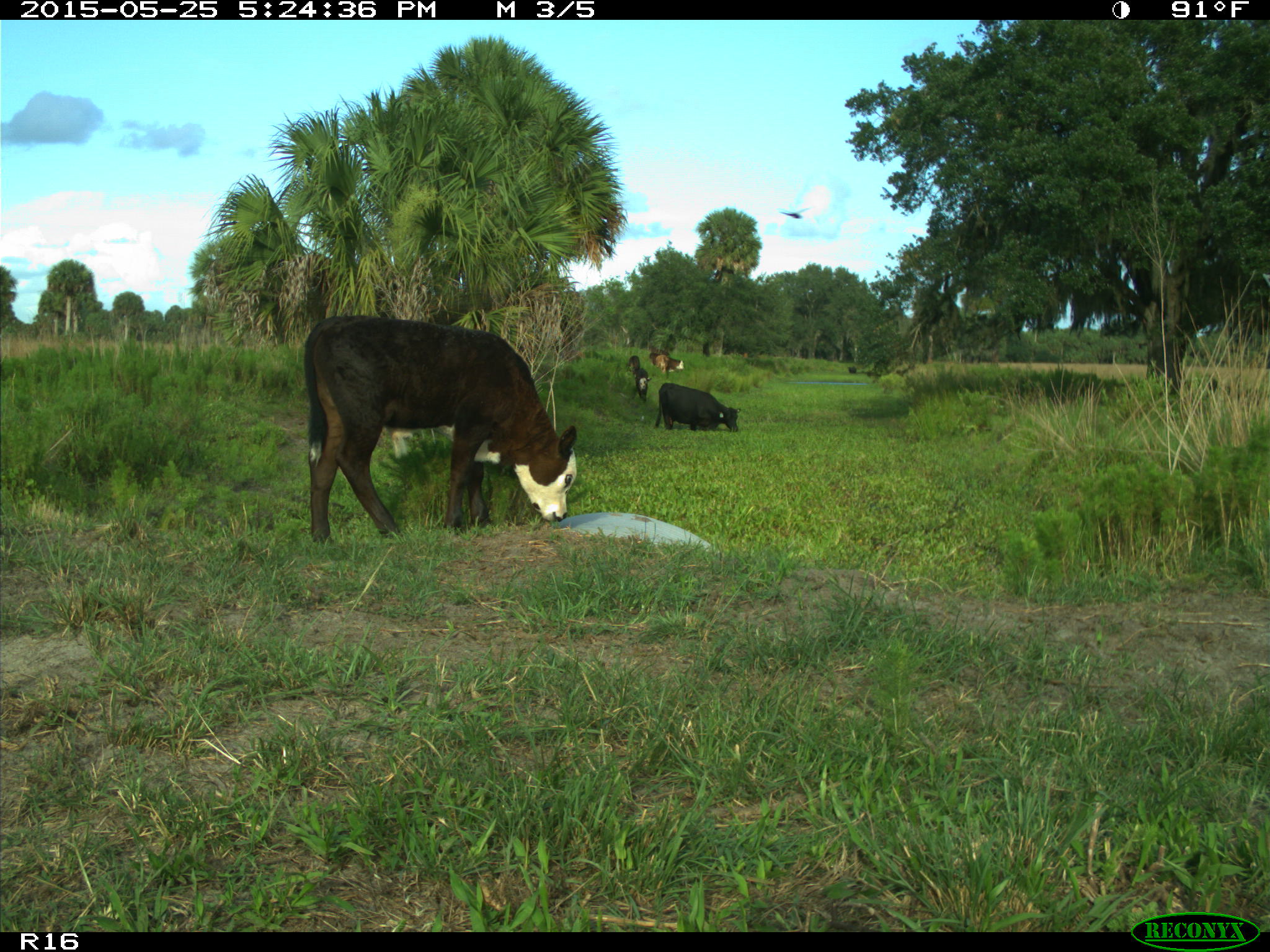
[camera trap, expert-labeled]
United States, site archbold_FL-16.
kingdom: Animalia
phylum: Chordata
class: Mammalia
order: Artiodactyla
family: Bovidae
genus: Bos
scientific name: Bos taurus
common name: domestic cow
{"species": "Bos taurus (domestic cow)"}